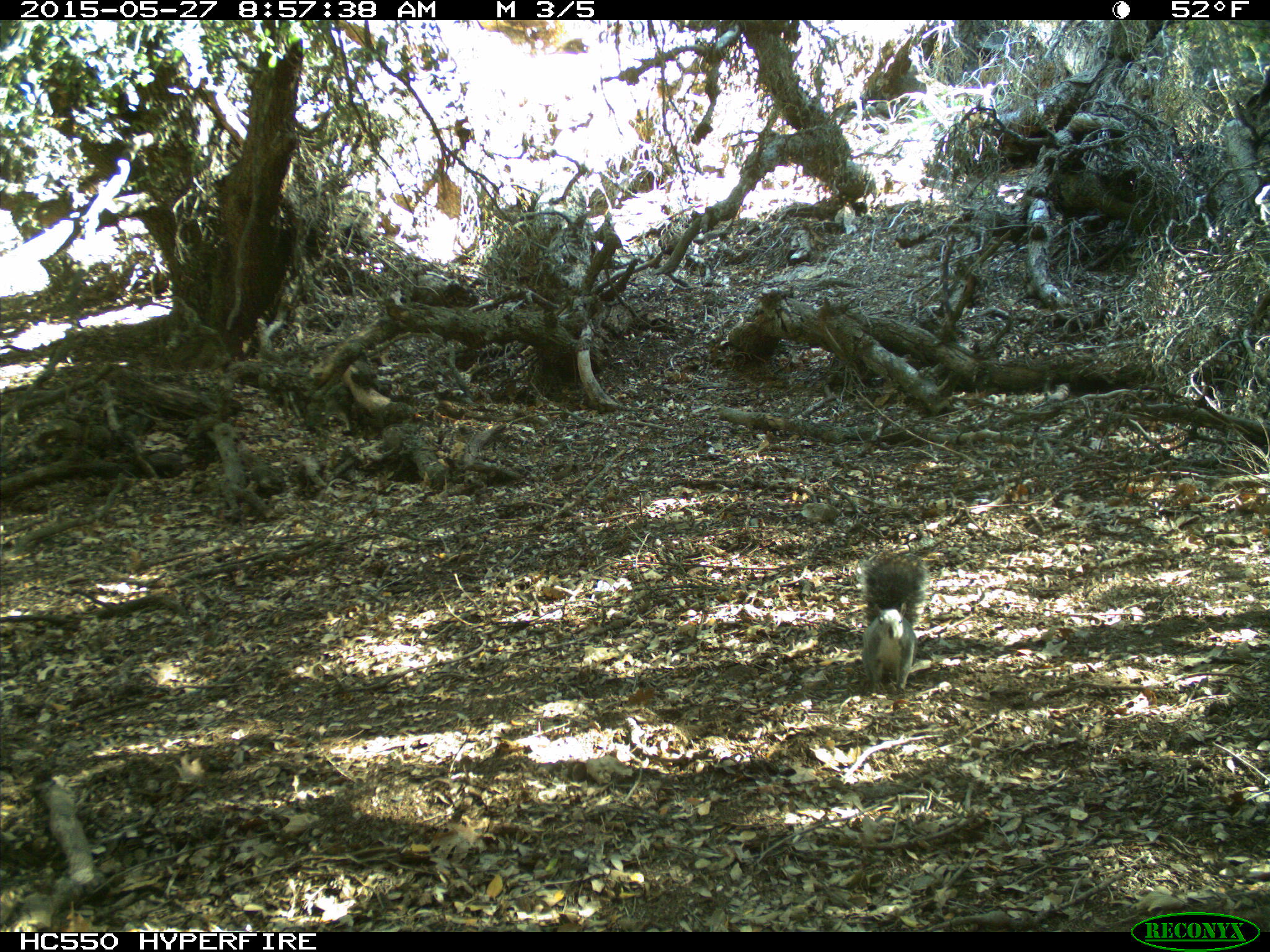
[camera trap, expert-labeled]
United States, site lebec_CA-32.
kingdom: Animalia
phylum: Chordata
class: Mammalia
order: Rodentia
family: Sciuridae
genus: Sciurus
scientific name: Sciurus carolinensis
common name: eastern gray squirrel